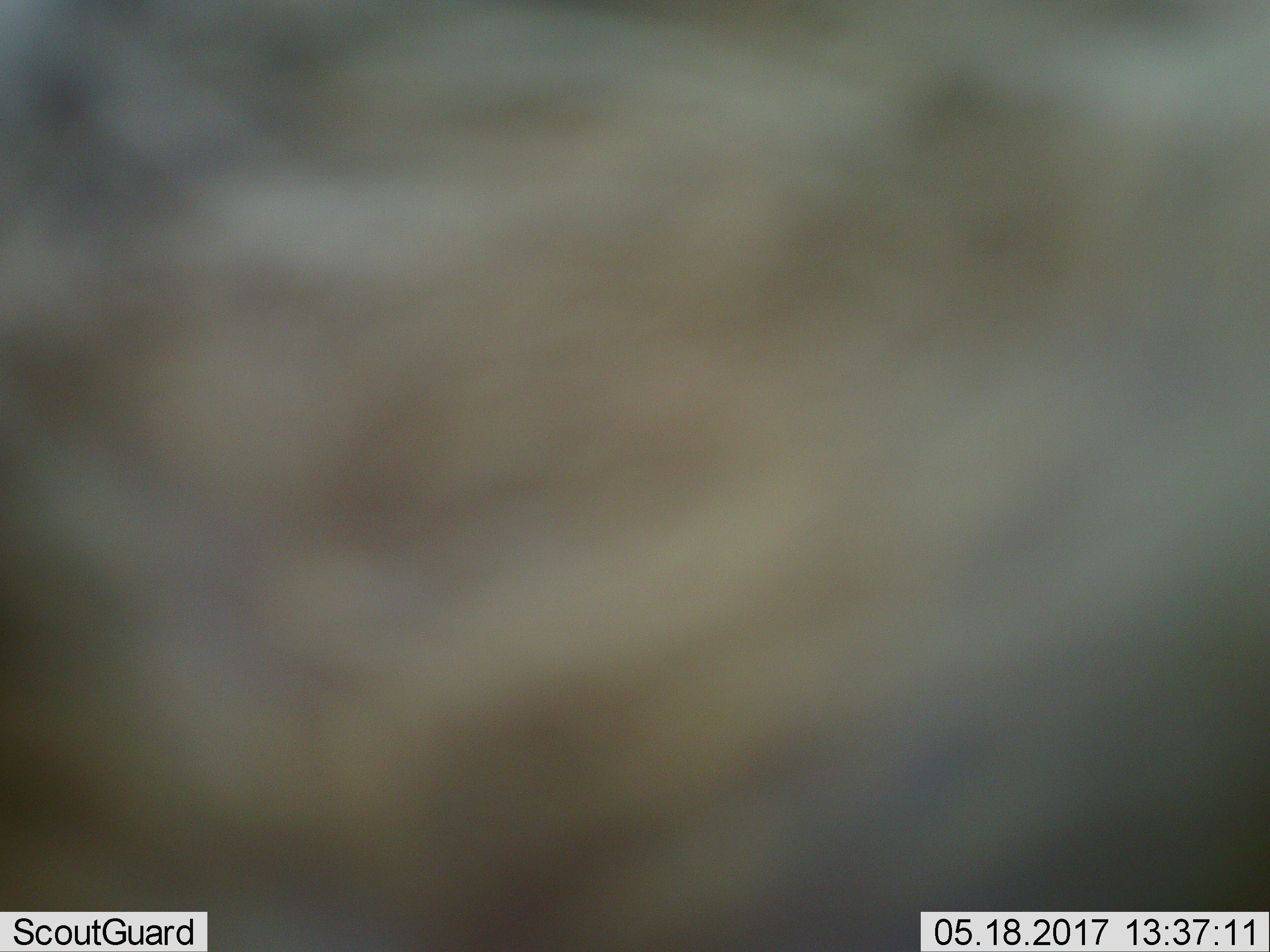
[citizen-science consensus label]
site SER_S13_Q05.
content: unidentified animal